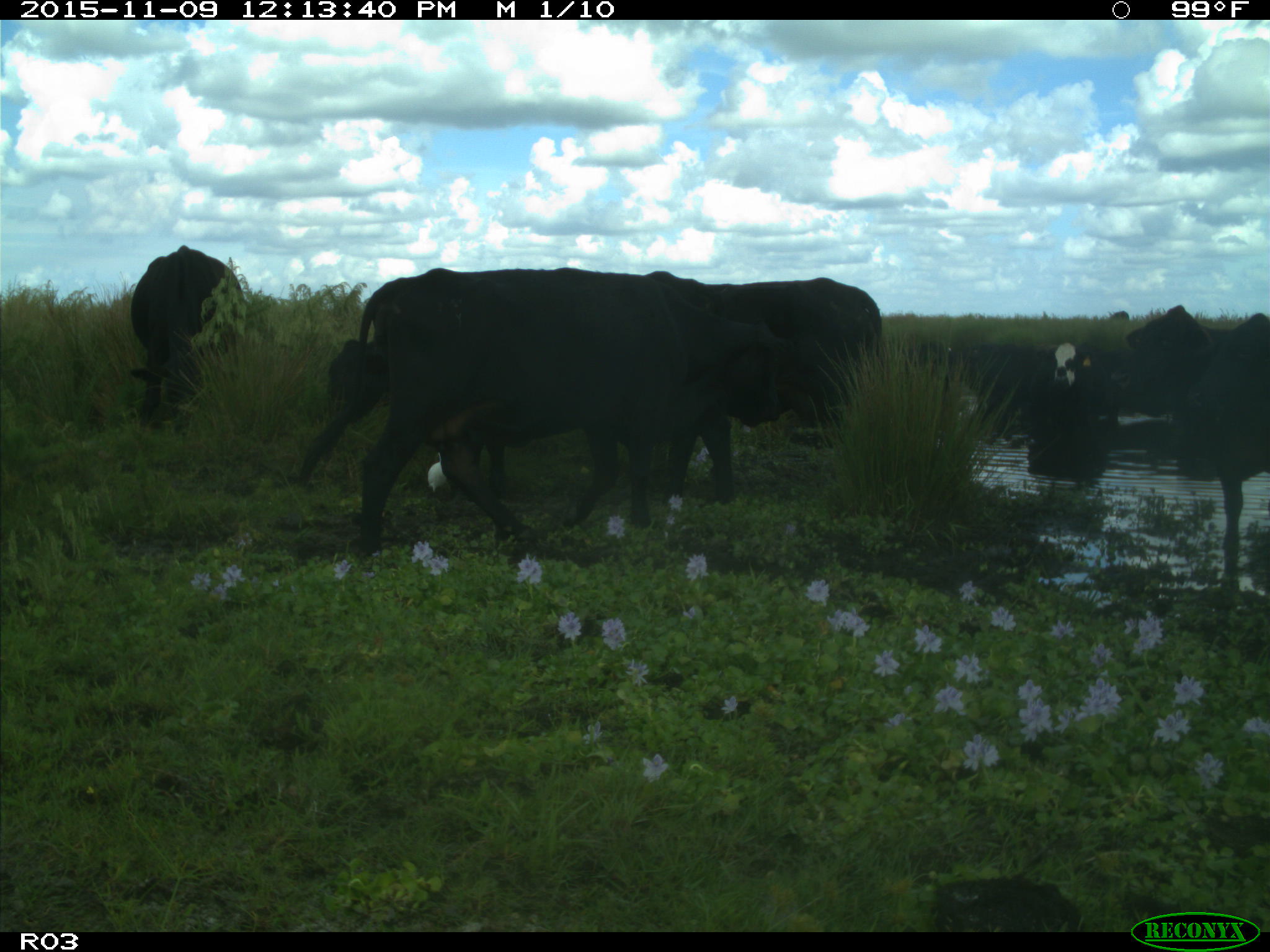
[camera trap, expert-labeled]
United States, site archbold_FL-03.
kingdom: Animalia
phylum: Chordata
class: Mammalia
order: Artiodactyla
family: Bovidae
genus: Bos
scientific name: Bos taurus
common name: domestic cow